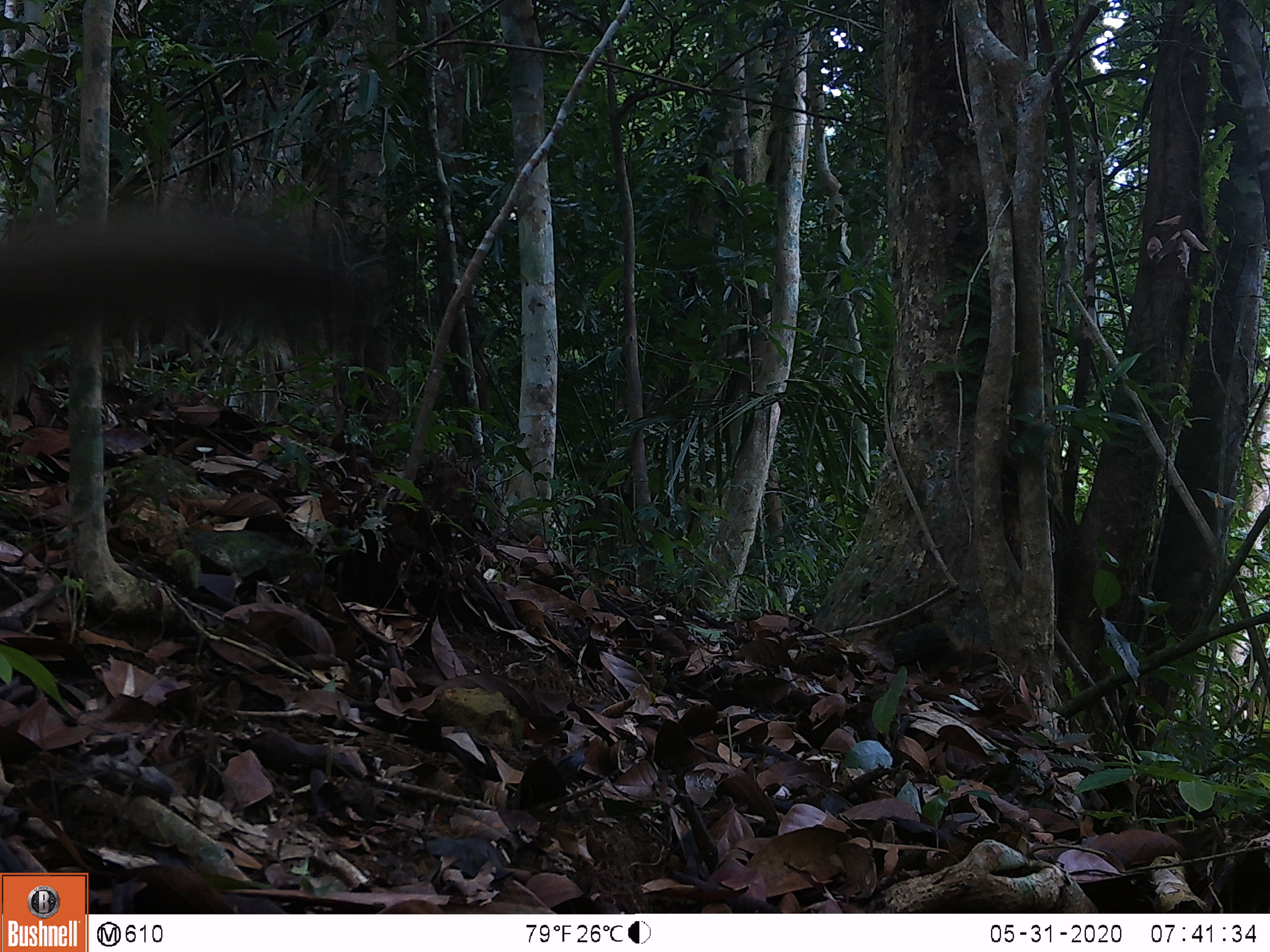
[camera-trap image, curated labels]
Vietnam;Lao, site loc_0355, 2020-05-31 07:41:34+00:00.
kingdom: Animalia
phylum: Chordata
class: Mammalia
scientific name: Mammalia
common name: mammal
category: unidentified small mammal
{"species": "unidentified small mammal (mammal) (Mammalia)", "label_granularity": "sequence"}